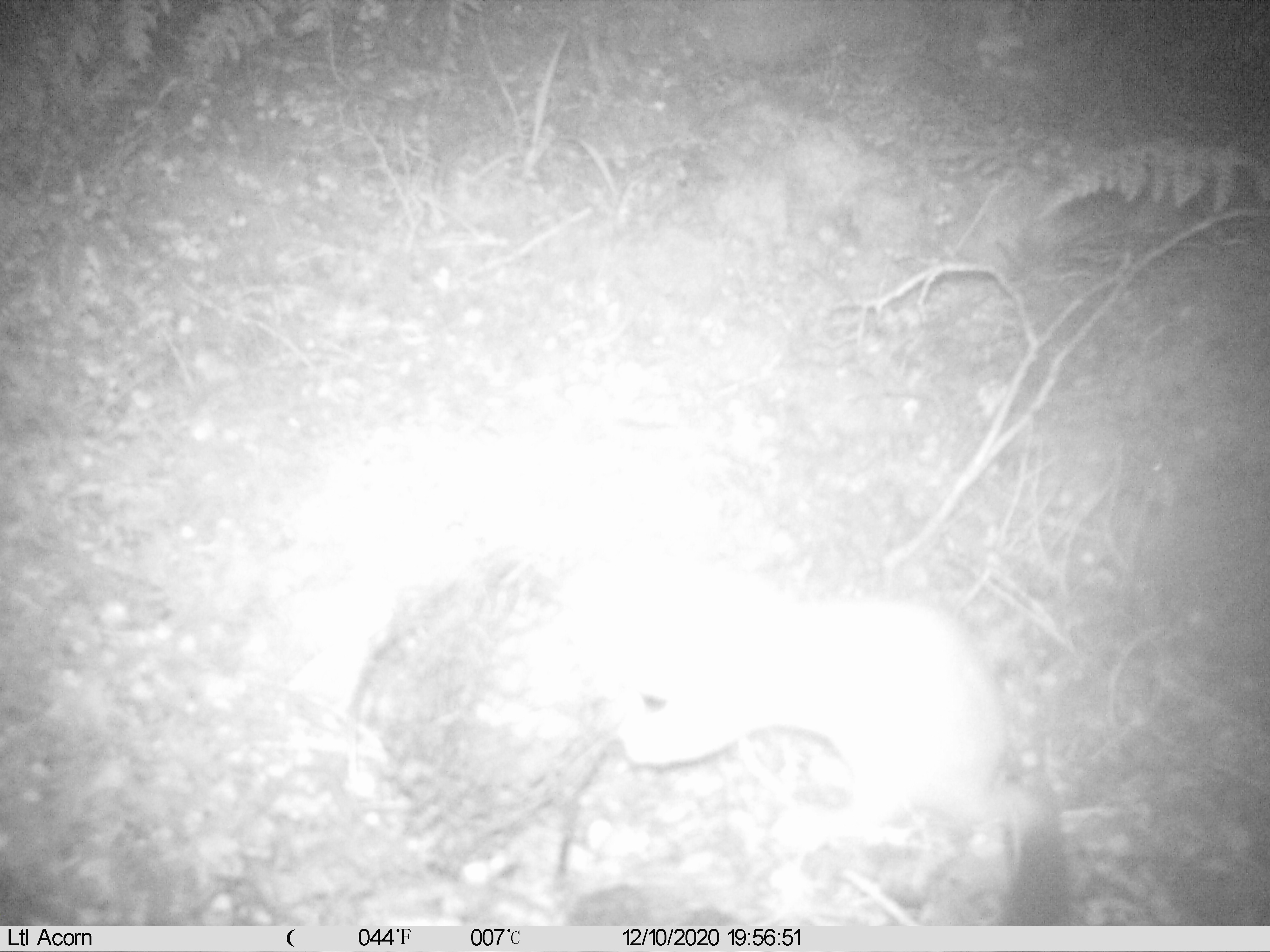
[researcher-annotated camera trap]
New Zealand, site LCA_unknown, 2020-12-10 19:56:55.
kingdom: Animalia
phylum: Chordata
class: Mammalia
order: Carnivora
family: Mustelidae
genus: Mustela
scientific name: Mustela erminea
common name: stoat